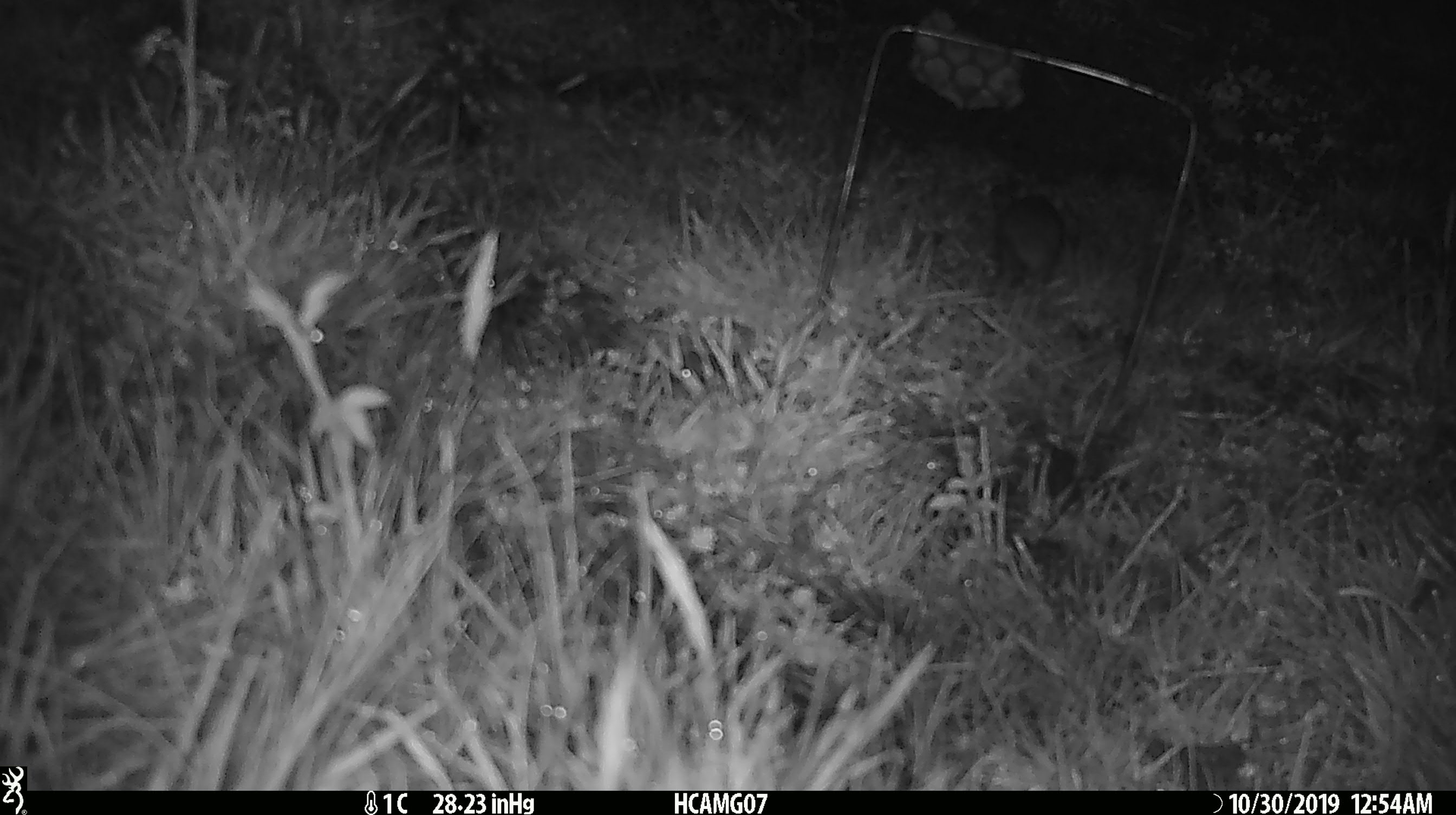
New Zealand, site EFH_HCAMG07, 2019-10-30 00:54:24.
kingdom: Animalia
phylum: Chordata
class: Mammalia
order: Rodentia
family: Muridae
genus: Mus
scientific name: Mus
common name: mouse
Mouse (Mus).